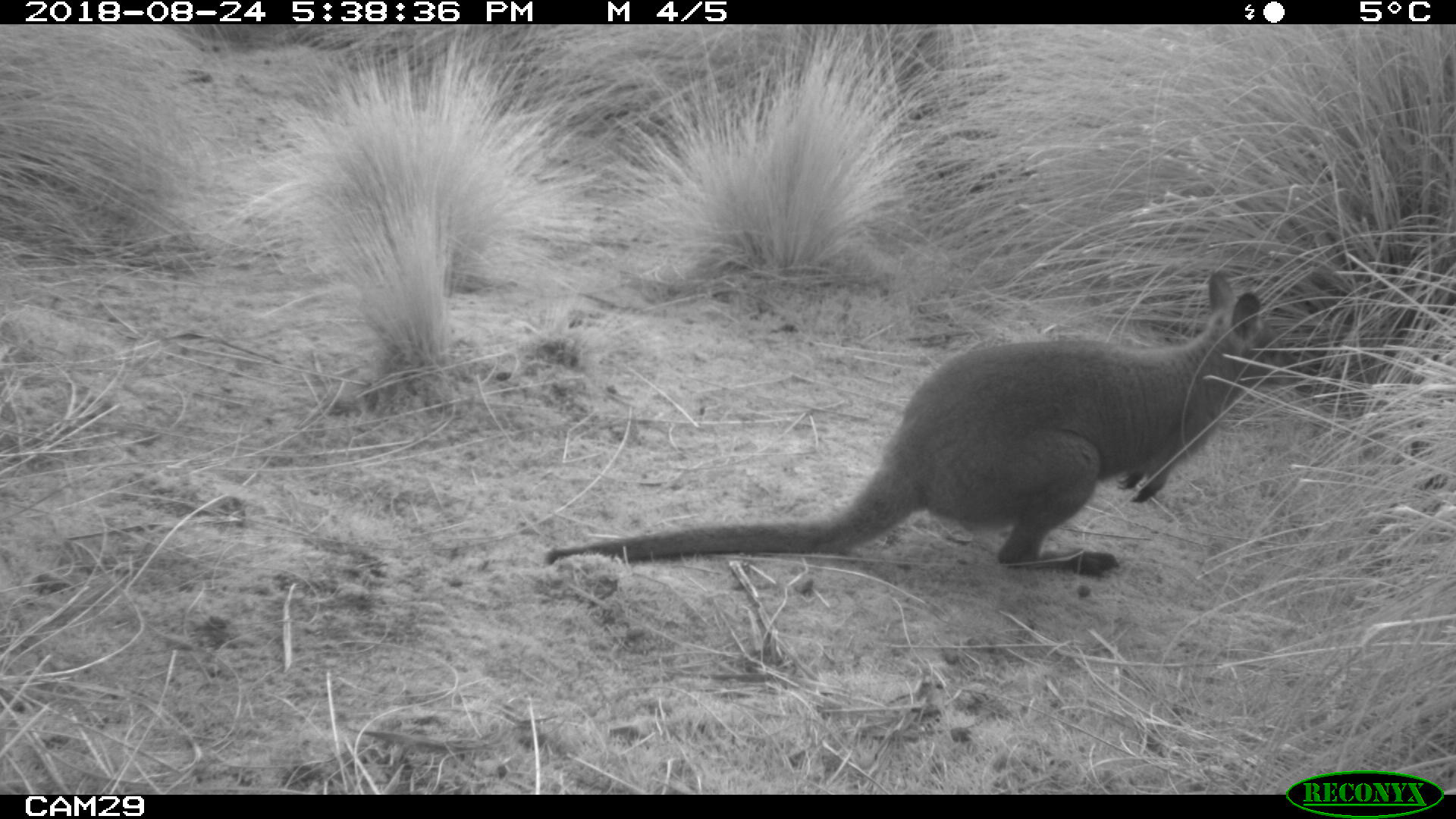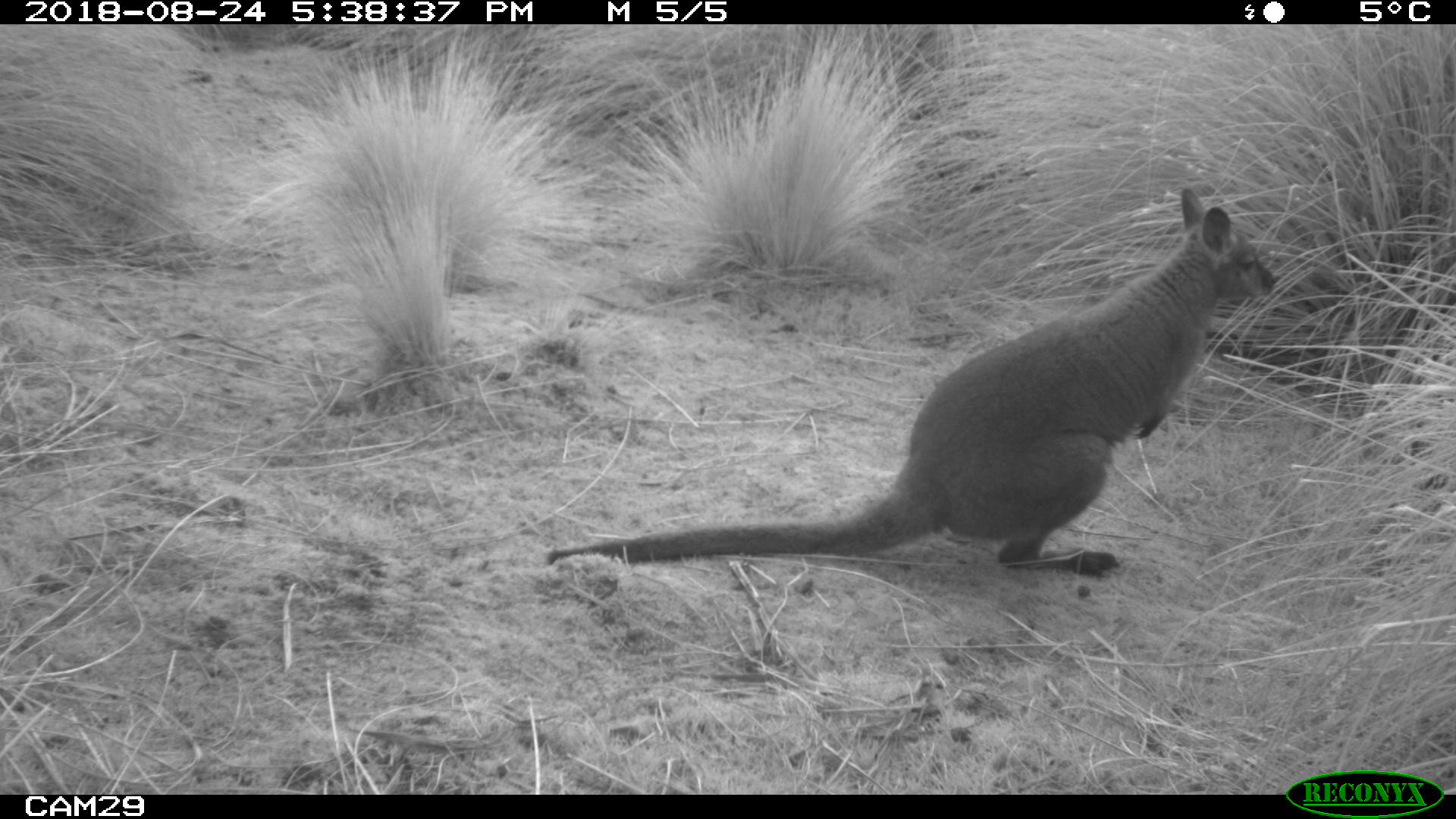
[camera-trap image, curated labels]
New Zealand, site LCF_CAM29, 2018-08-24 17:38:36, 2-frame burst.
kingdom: Animalia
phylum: Chordata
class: Mammalia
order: Diprotodontia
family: Macropodidae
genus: Notamacropus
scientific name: Notamacropus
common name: wallaby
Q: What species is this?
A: Wallaby (Notamacropus).